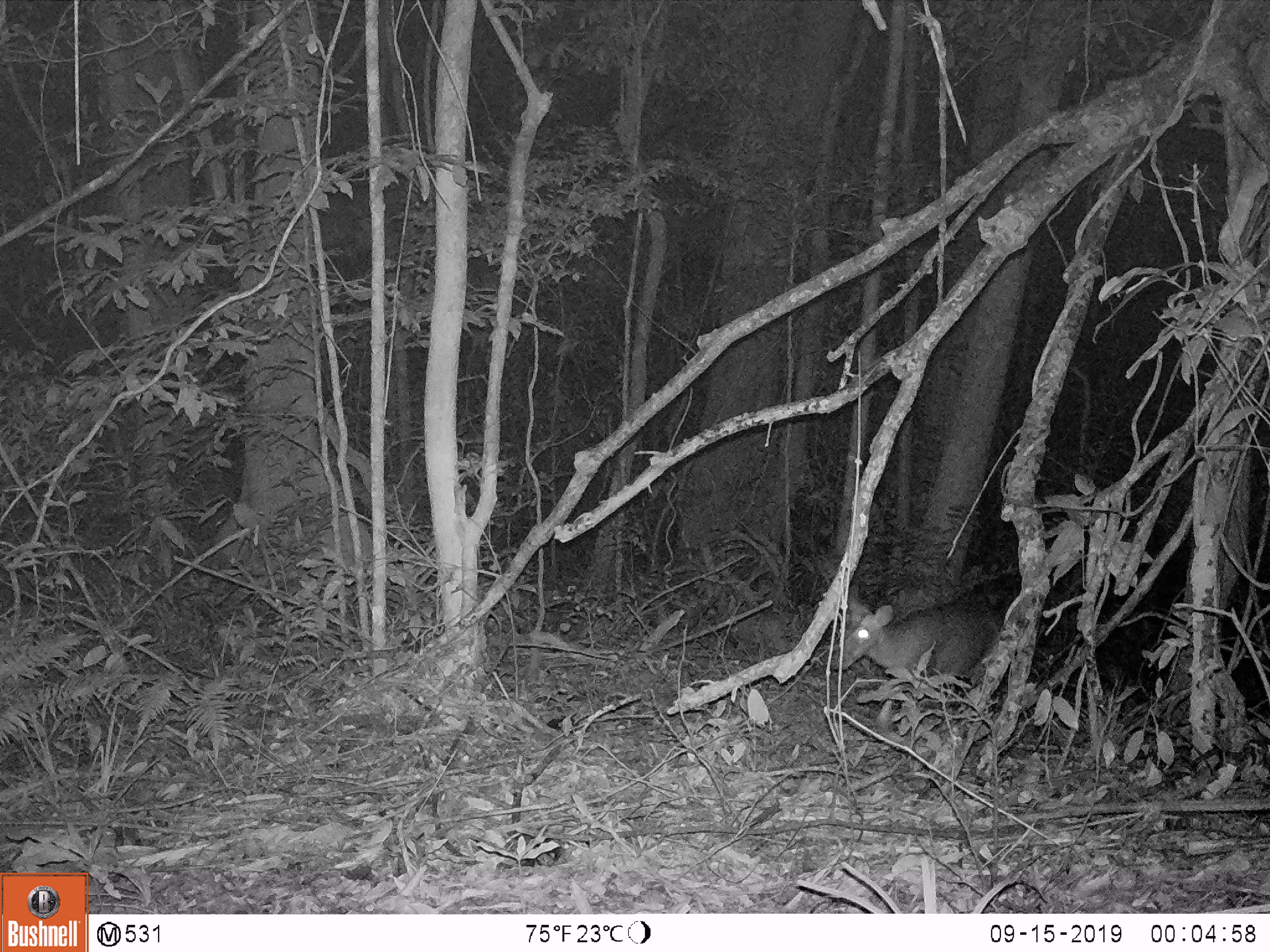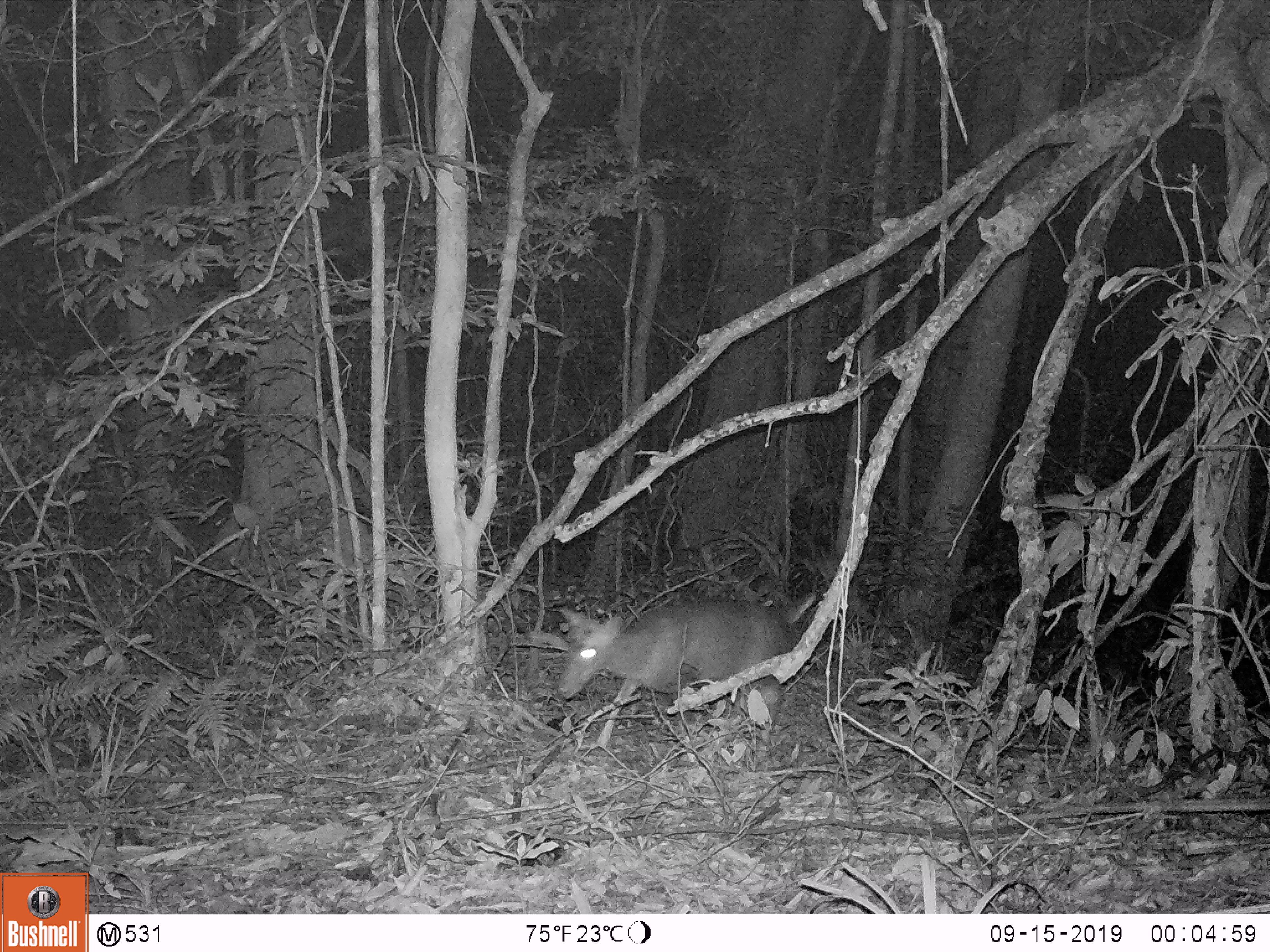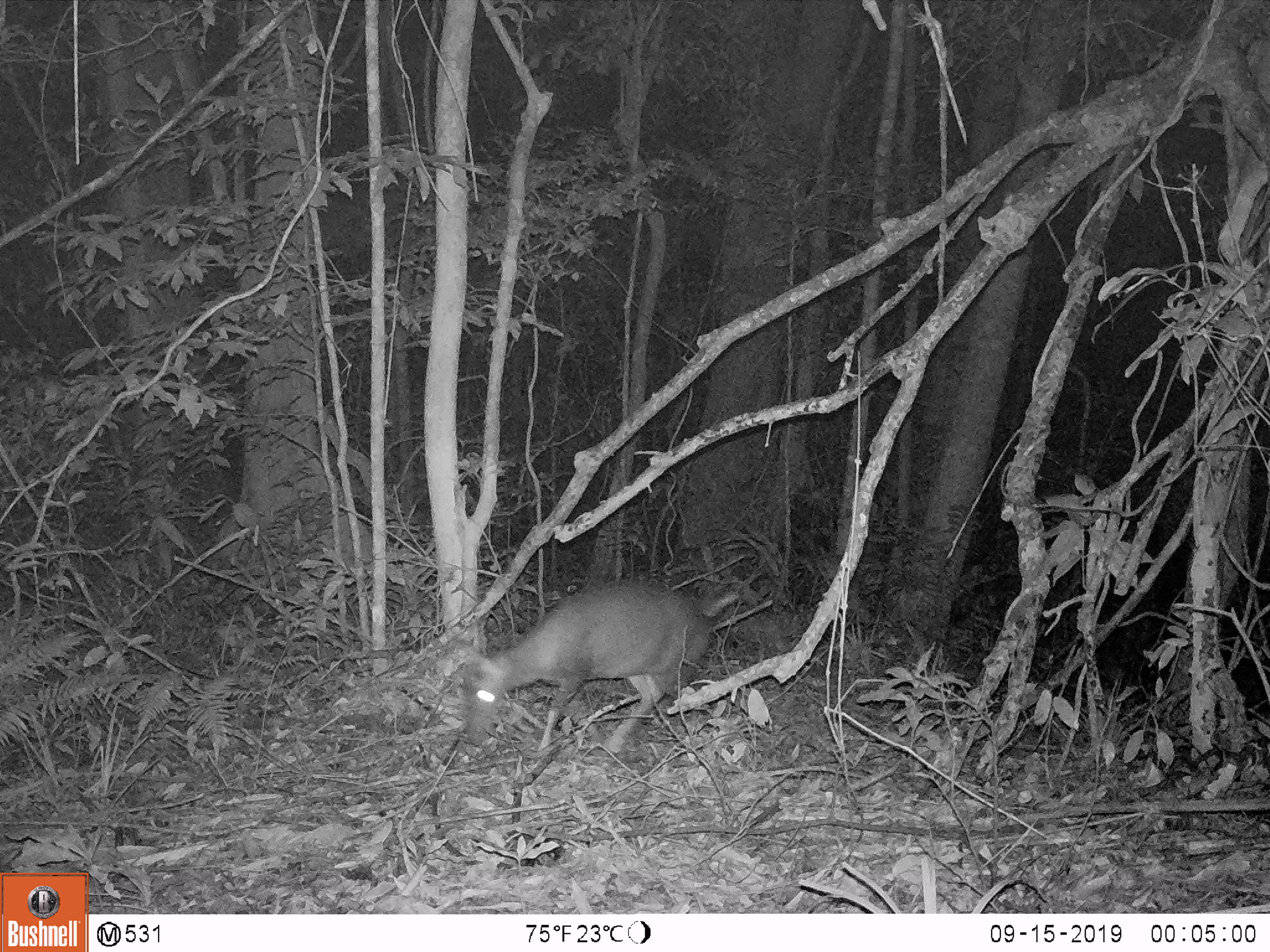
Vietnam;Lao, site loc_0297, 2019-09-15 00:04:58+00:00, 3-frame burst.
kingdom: Animalia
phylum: Chordata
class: Mammalia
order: Artiodactyla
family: Cervidae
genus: Muntiacus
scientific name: Muntiacus rooseveltorum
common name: roosevelt's muntjac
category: roosevelts muntjac group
Roosevelts muntjac group (roosevelt's muntjac) (Muntiacus rooseveltorum). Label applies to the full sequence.